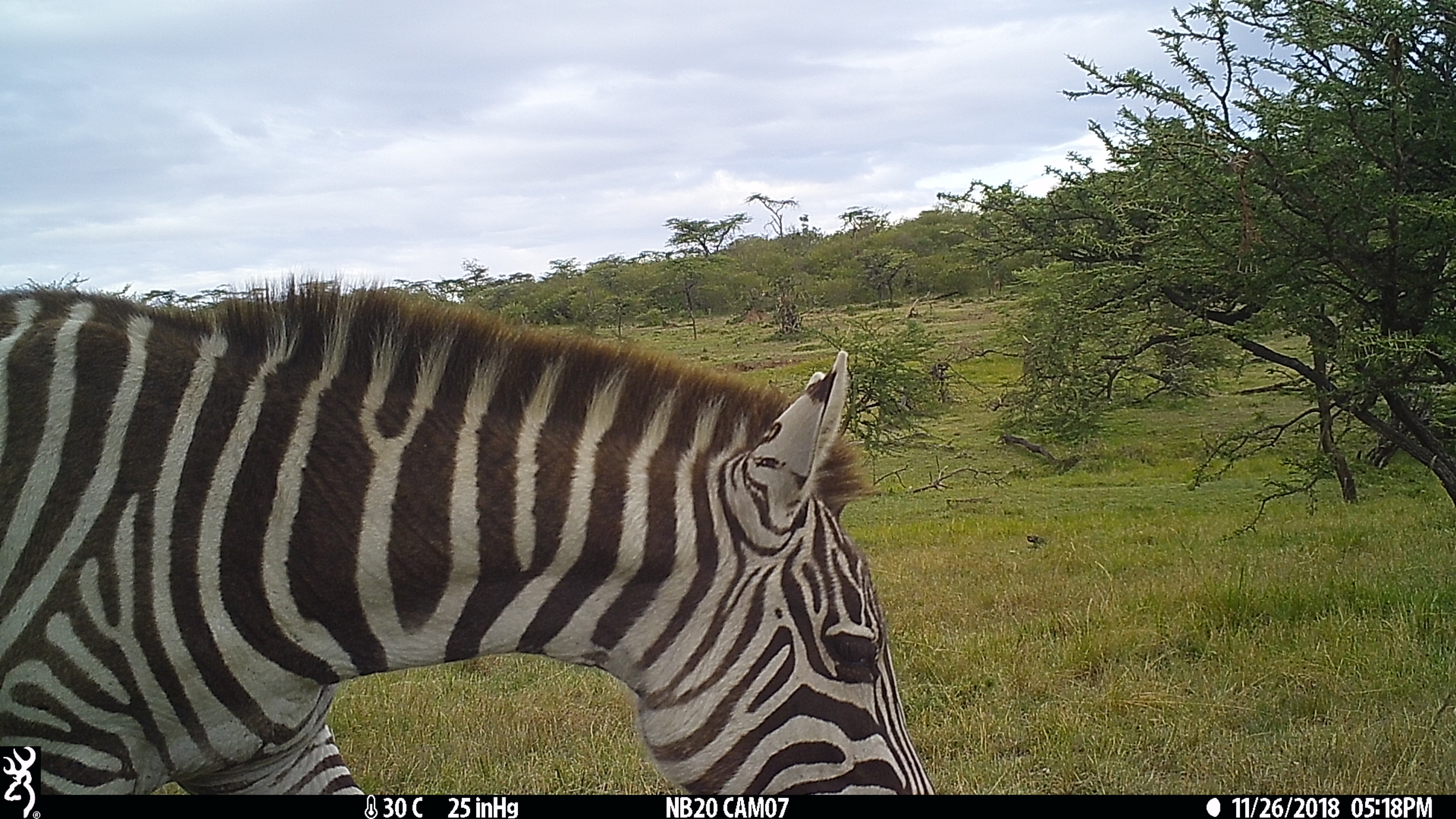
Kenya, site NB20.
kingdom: Animalia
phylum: Chordata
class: Mammalia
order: Perissodactyla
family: Equidae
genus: Equus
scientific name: Equus quagga burchellii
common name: burchell's zebra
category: zebra